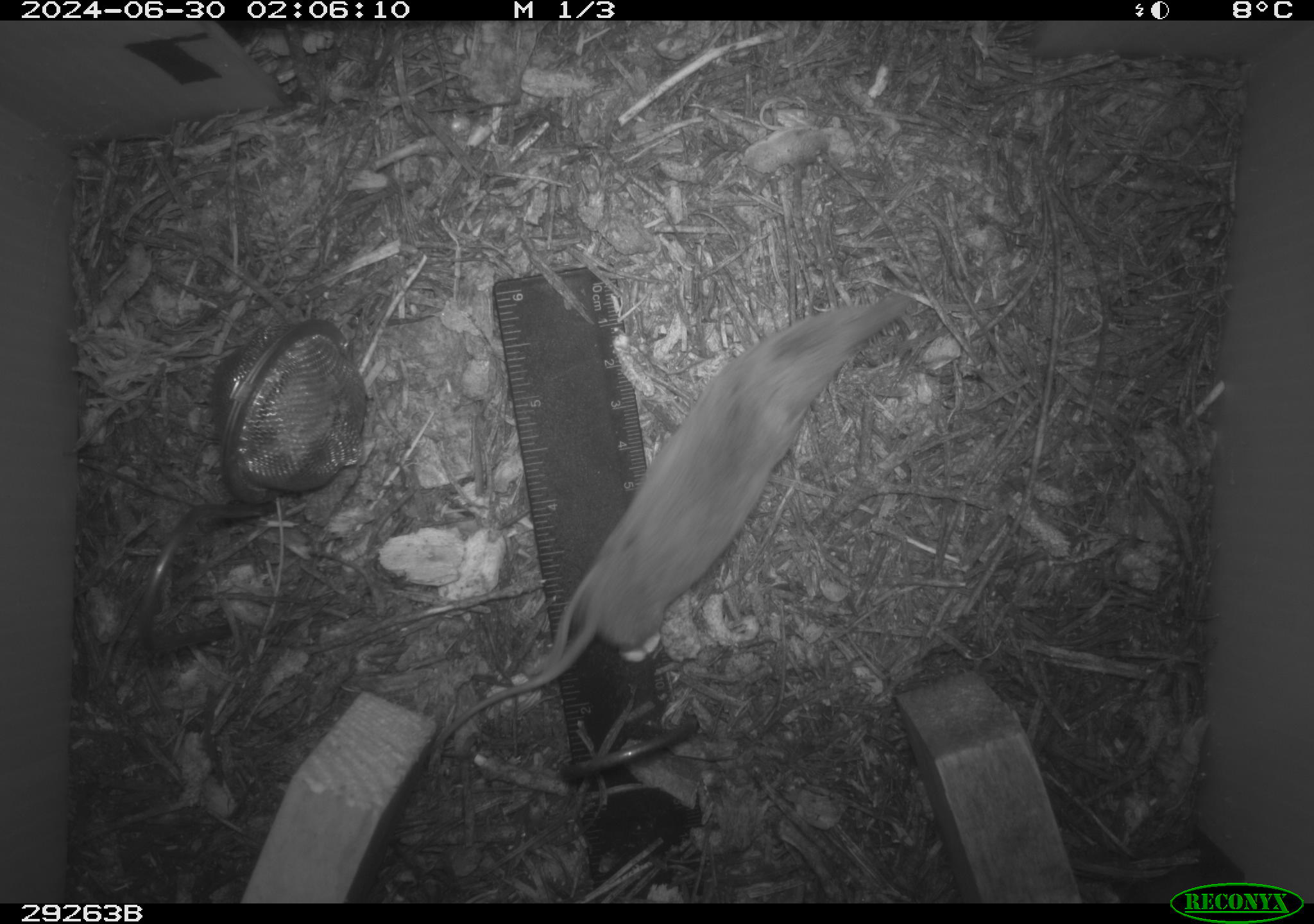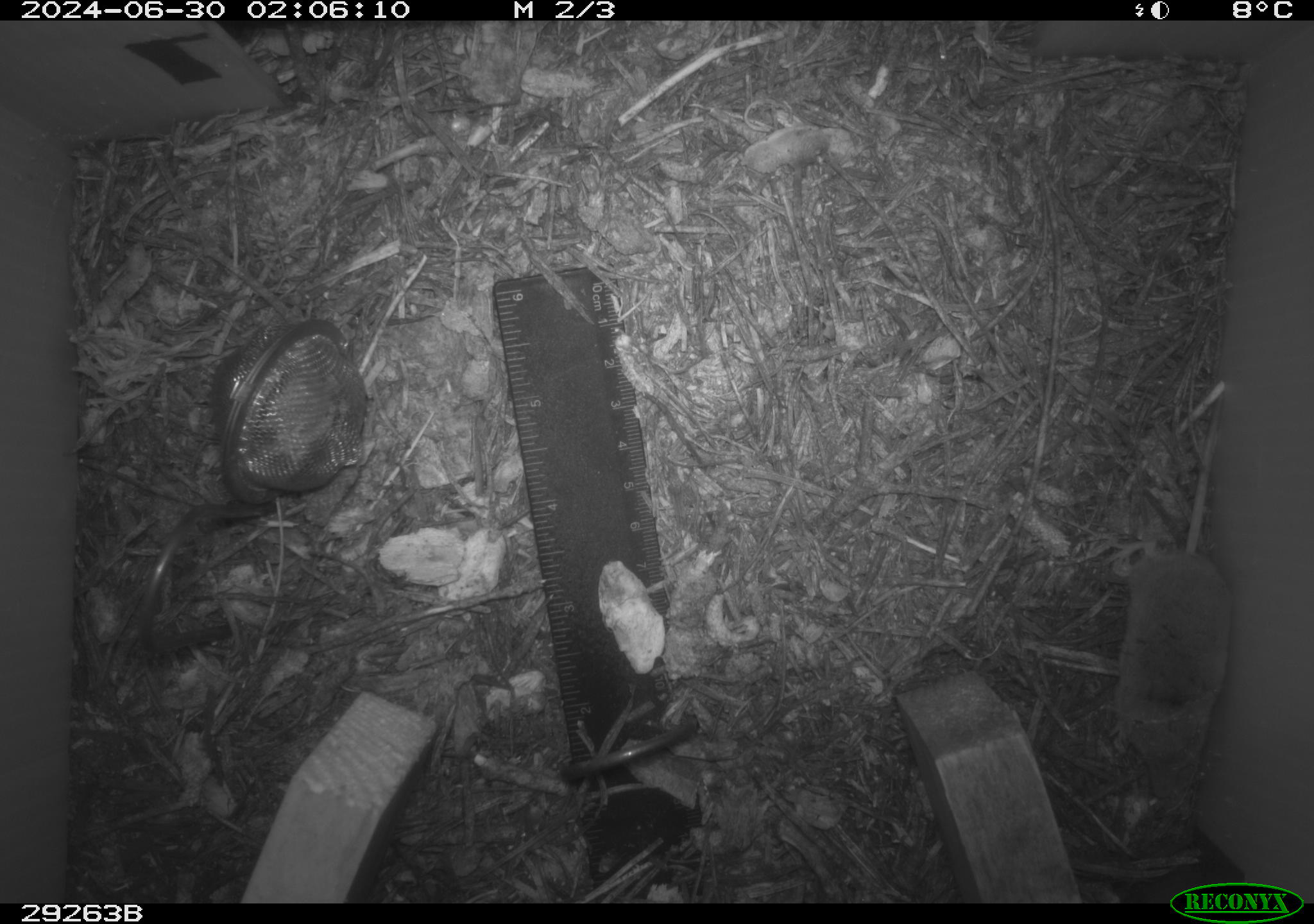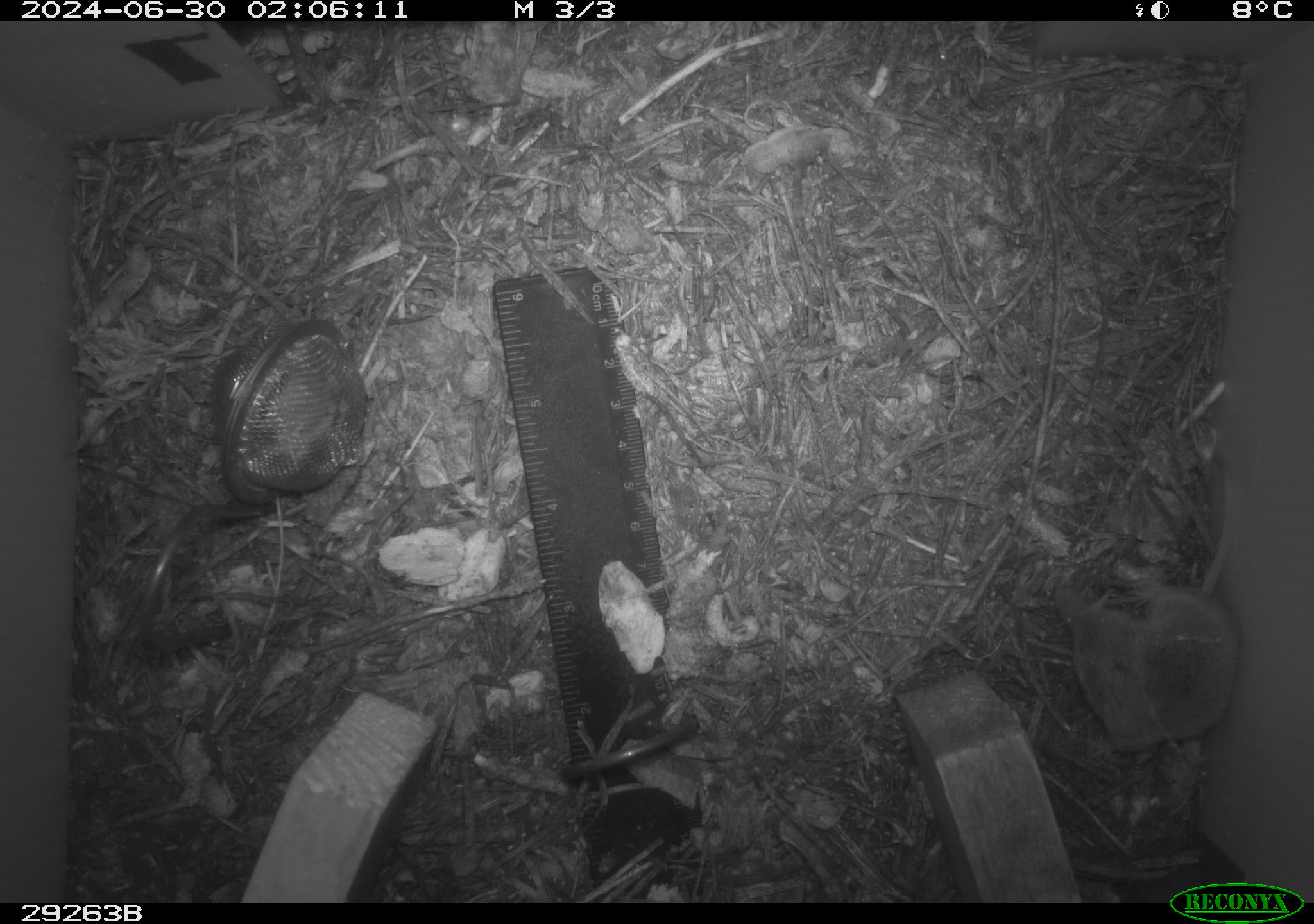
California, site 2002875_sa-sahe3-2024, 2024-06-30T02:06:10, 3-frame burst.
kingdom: Animalia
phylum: Chordata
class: Mammalia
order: Eulipotyphla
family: Soricidae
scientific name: Soricidae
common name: shrews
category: soricidae family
Soricidae family (shrews) (Soricidae).